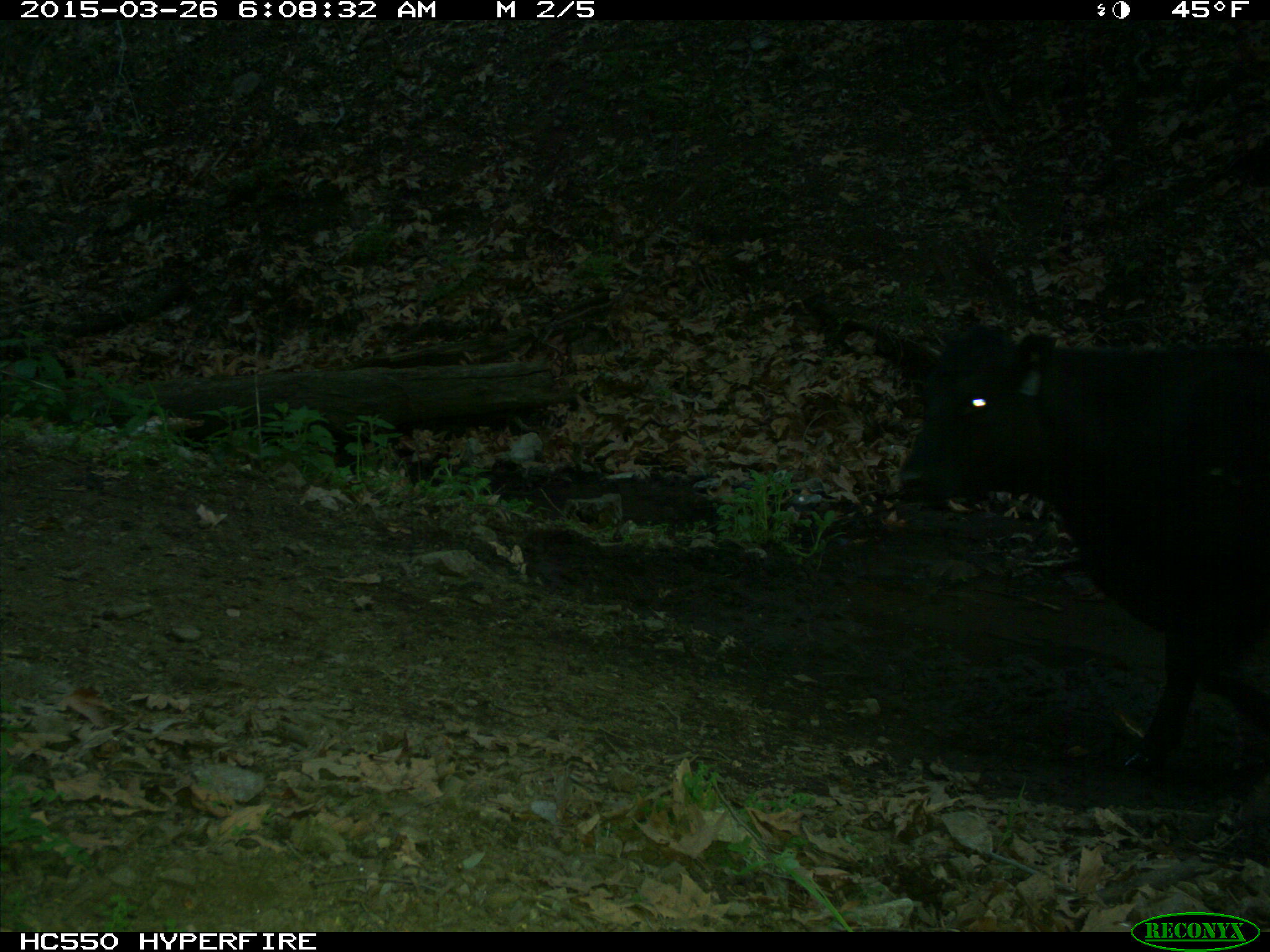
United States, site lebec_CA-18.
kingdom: Animalia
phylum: Chordata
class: Mammalia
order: Artiodactyla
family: Bovidae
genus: Bos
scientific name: Bos taurus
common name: domestic cow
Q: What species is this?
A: Bos taurus (domestic cow).